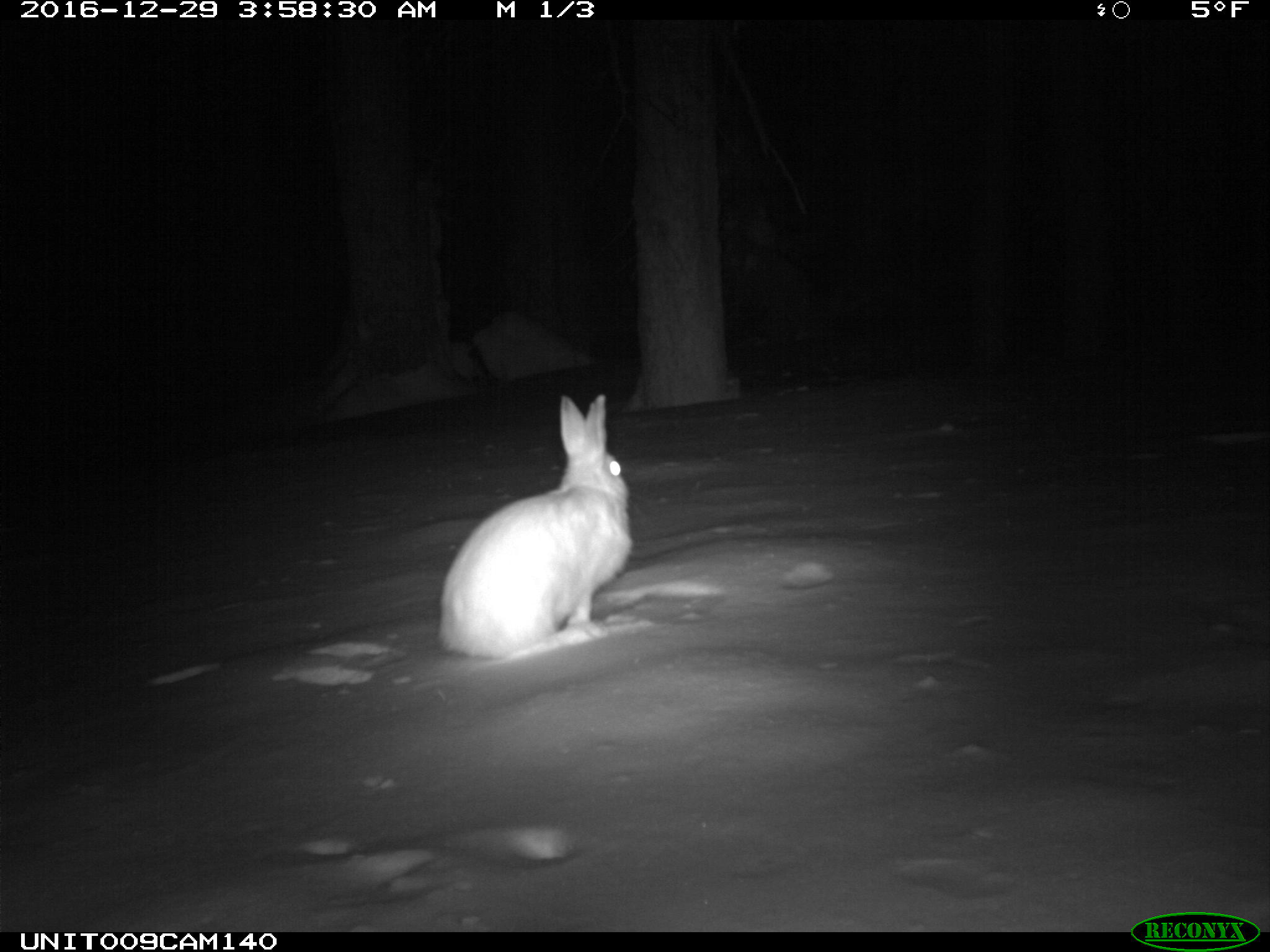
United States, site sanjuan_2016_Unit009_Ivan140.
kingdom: Animalia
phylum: Chordata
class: Mammalia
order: Lagomorpha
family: Leporidae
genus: Lepus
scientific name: Lepus americanus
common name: snowshoe hare